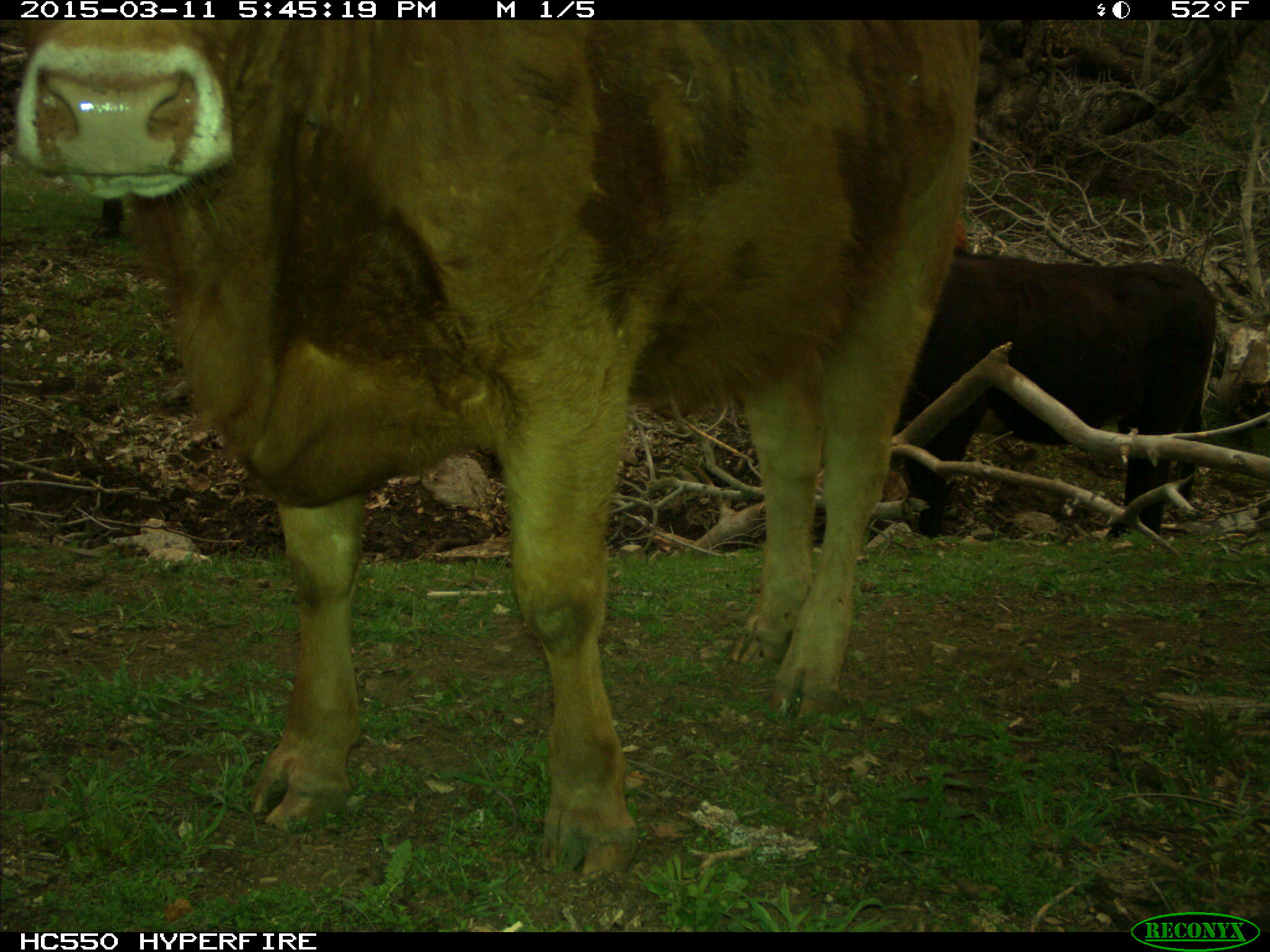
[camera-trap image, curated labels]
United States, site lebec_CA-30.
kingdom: Animalia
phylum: Chordata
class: Mammalia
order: Artiodactyla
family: Bovidae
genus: Bos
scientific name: Bos taurus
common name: domestic cow